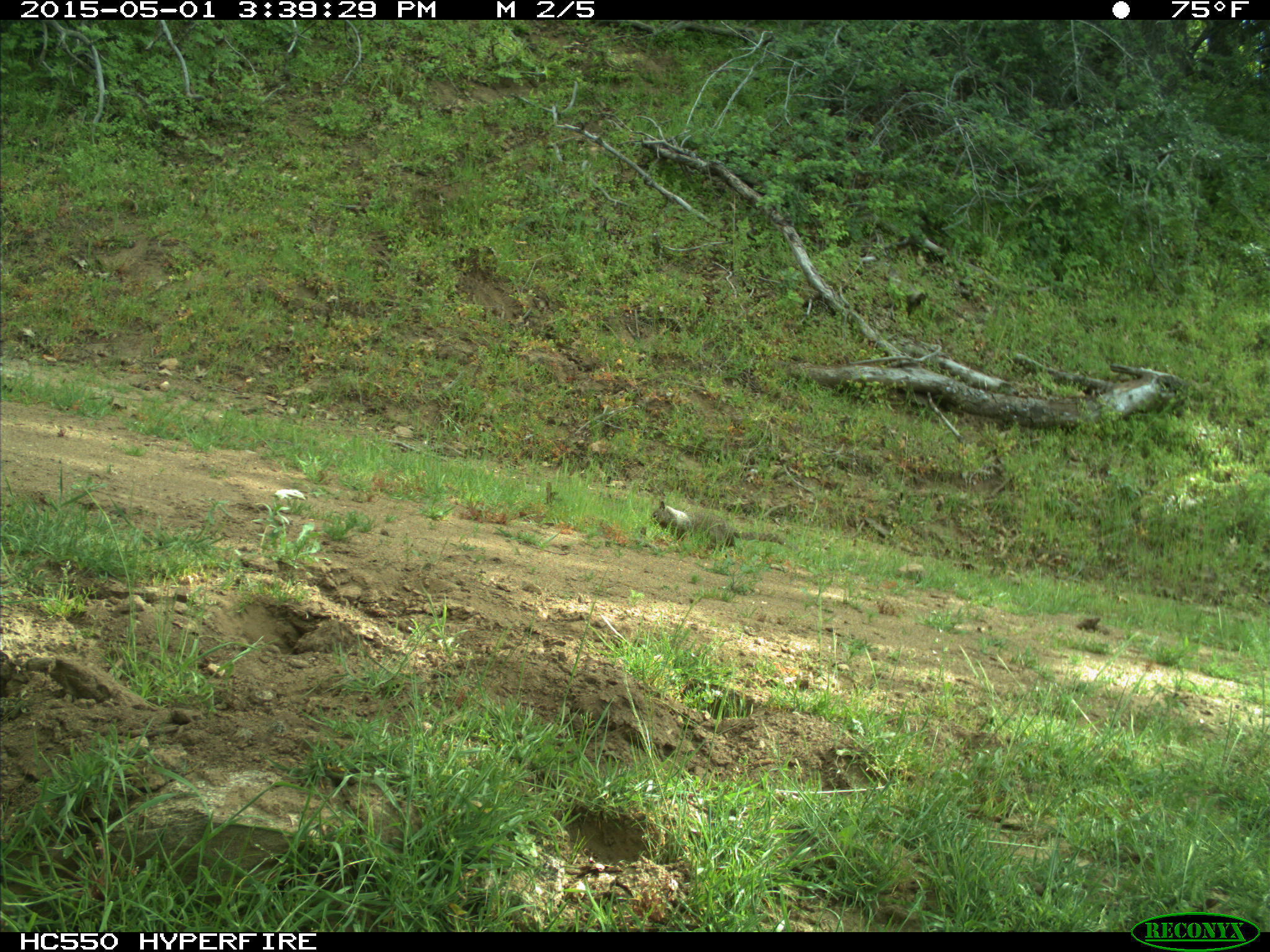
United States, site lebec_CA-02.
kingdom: Animalia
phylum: Chordata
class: Mammalia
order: Rodentia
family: Sciuridae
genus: Otospermophilus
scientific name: Otospermophilus beecheyi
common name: california ground squirrel